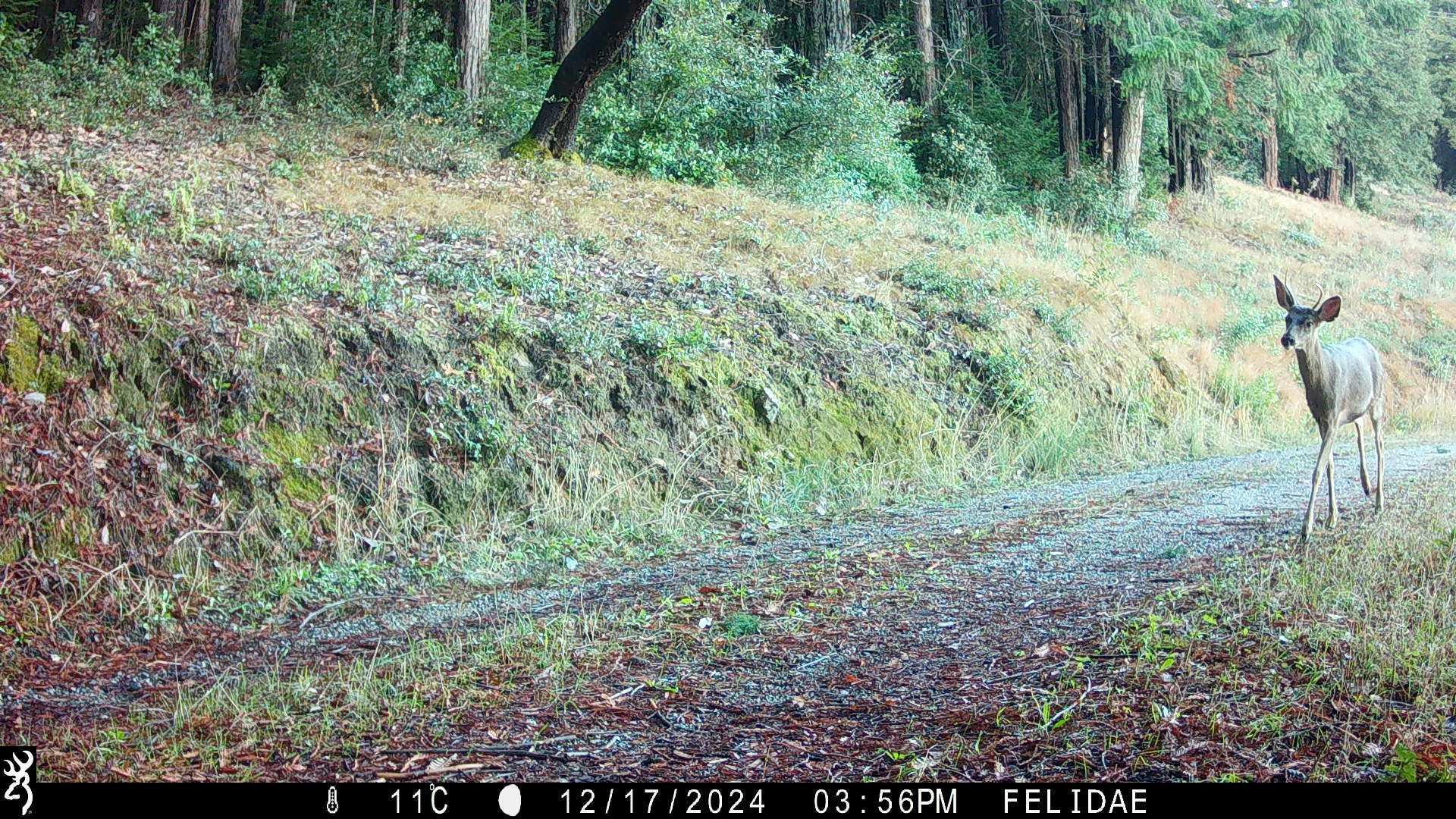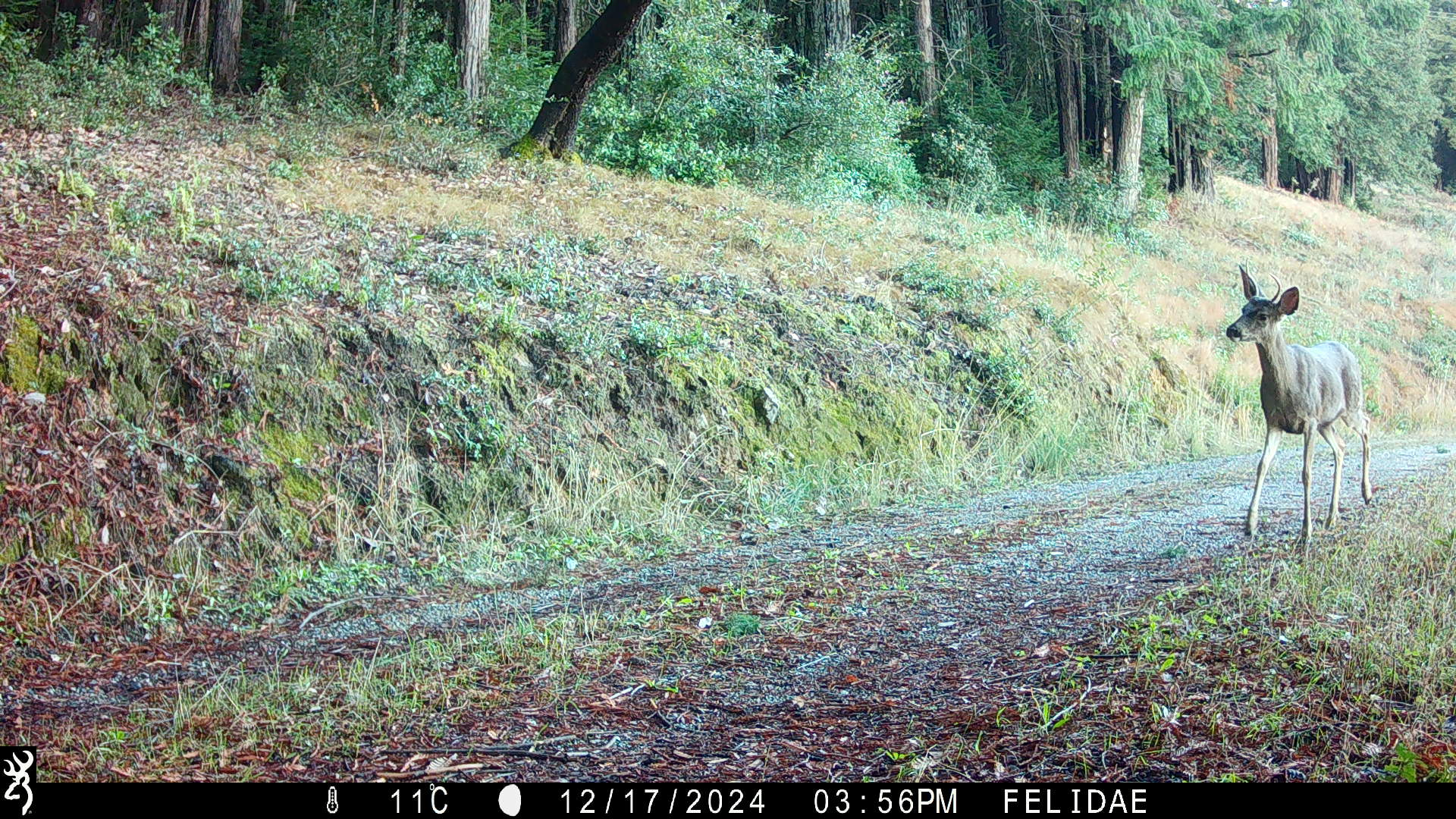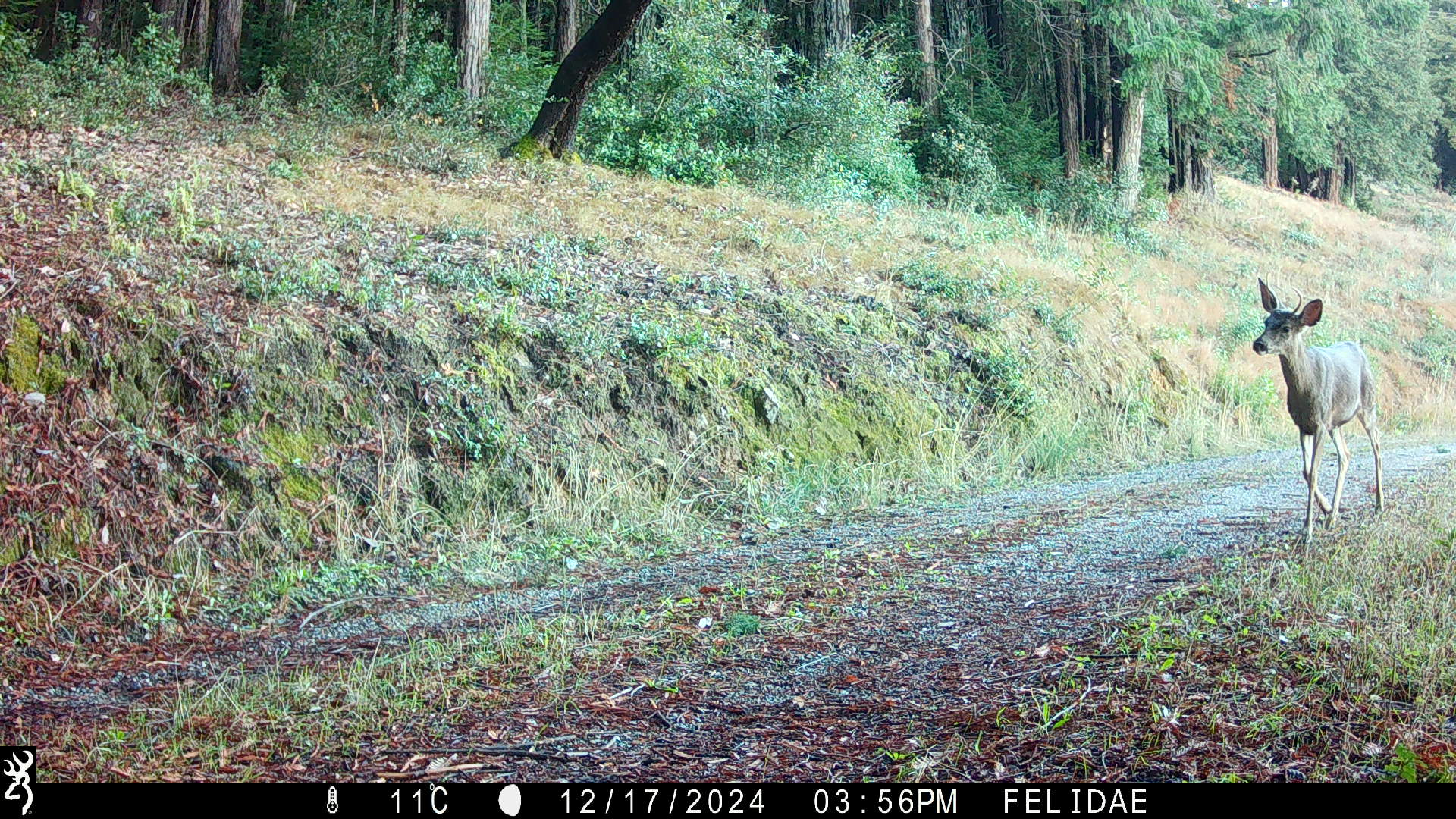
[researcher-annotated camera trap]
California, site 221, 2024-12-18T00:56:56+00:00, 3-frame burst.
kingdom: Animalia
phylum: Chordata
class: Mammalia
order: Artiodactyla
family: Cervidae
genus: Odocoileus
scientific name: Odocoileus hemionus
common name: mule deer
Mule deer (Odocoileus hemionus).